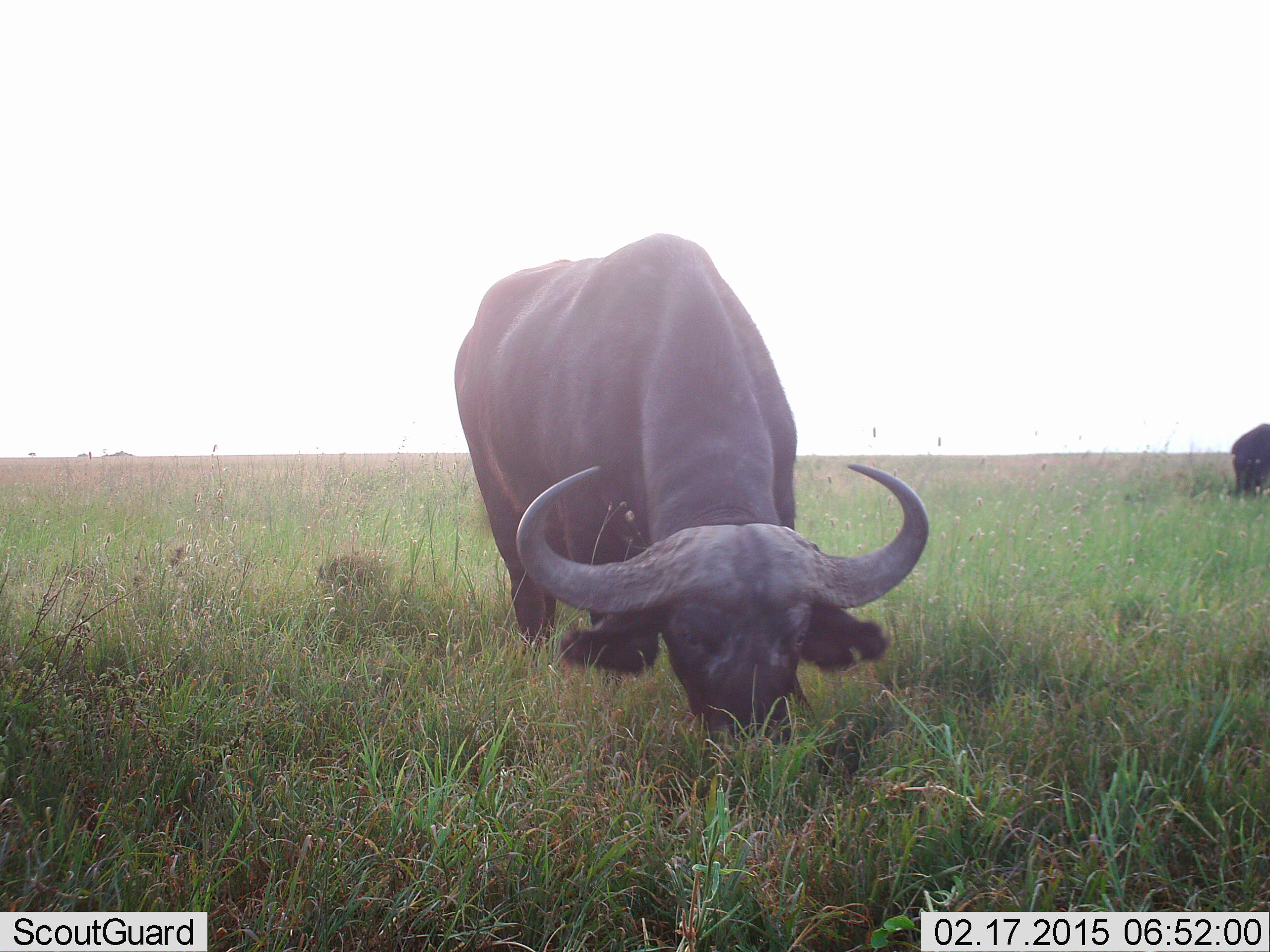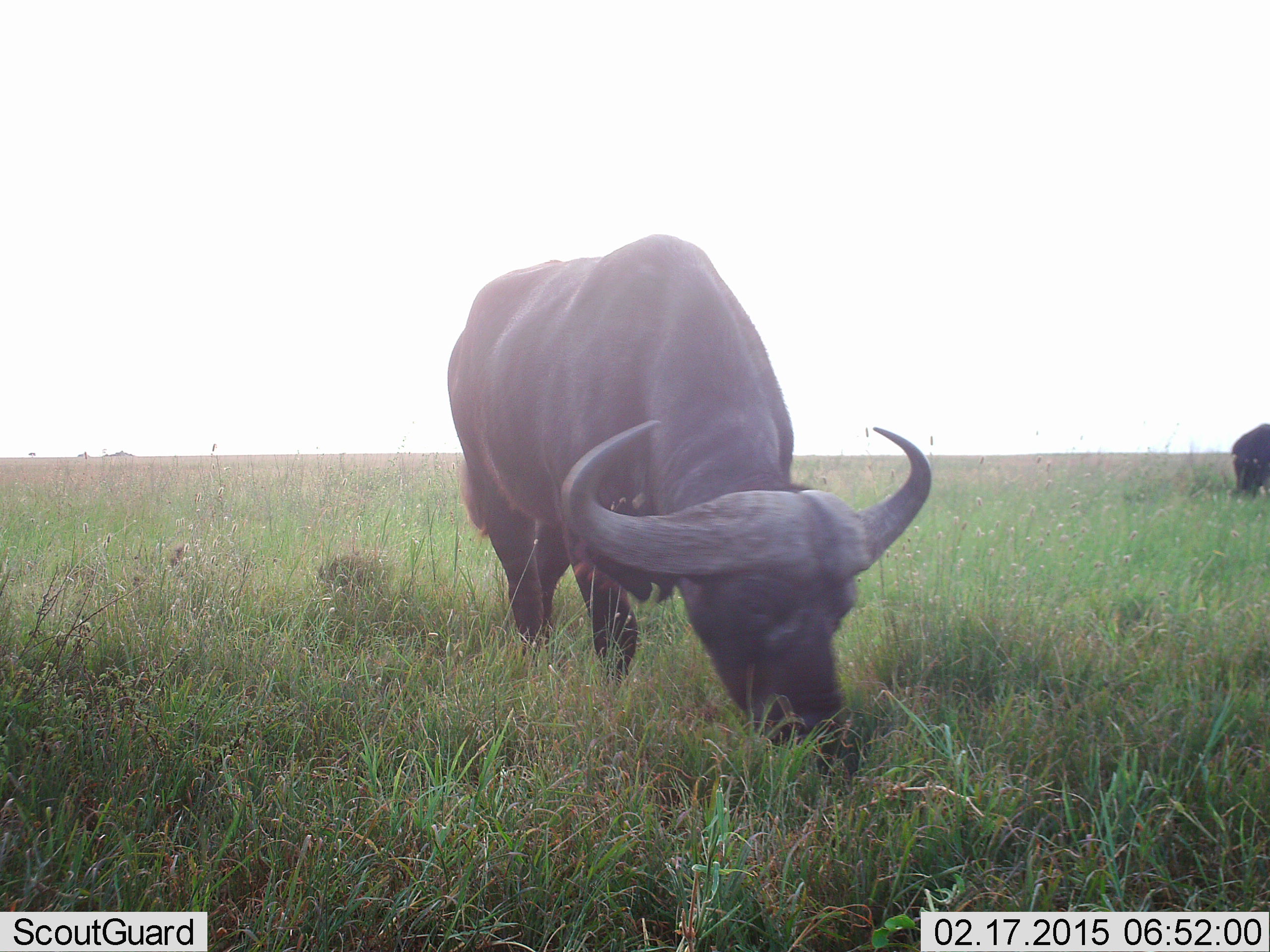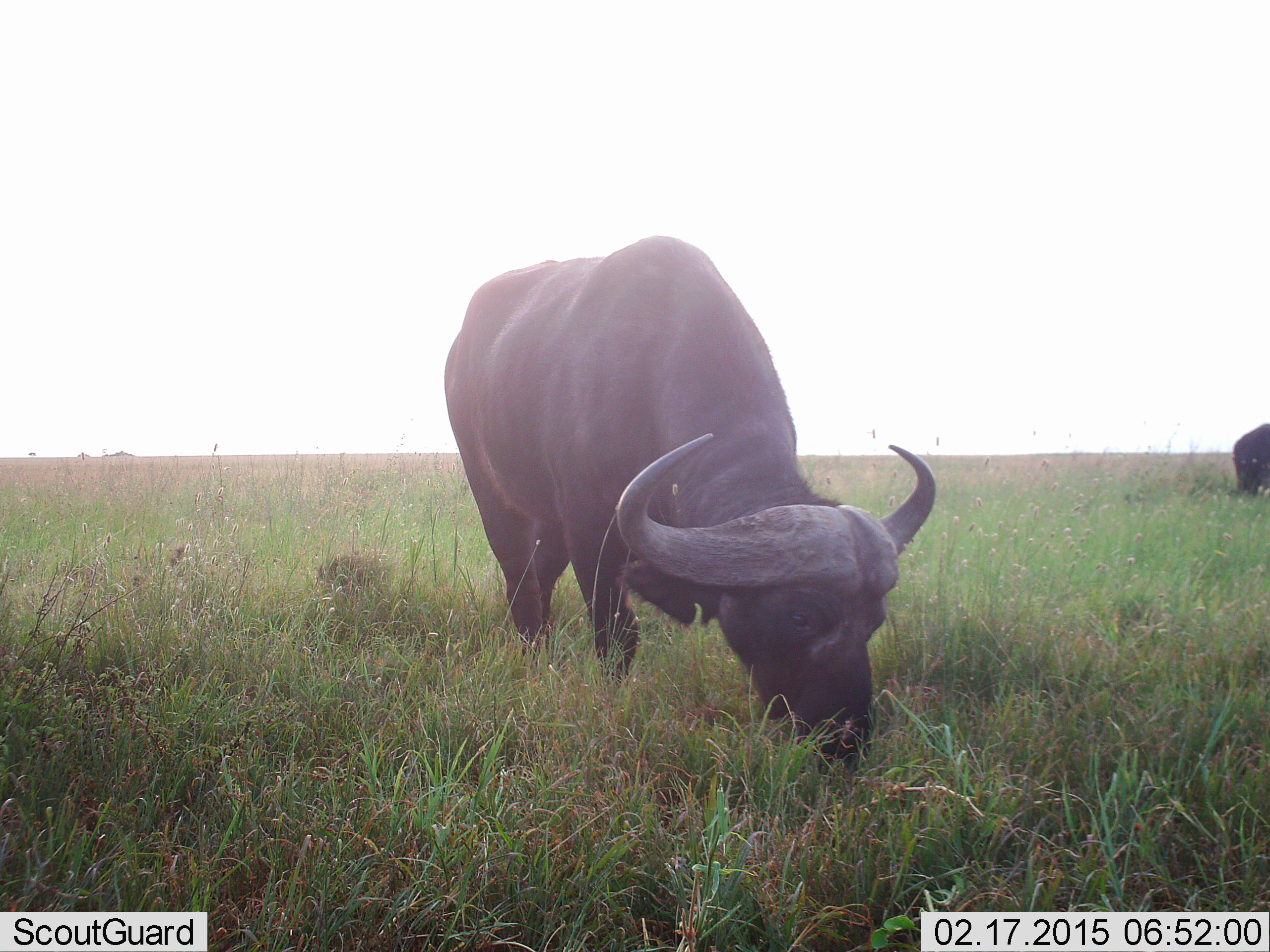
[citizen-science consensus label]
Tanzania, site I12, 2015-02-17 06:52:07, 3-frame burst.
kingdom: Animalia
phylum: Chordata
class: Mammalia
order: Artiodactyla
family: Bovidae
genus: Syncerus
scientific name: Syncerus caffer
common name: cape buffalo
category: buffalo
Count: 2.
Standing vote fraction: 33%.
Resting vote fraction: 0%.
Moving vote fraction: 0%.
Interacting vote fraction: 0%.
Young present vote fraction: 0%.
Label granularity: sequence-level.